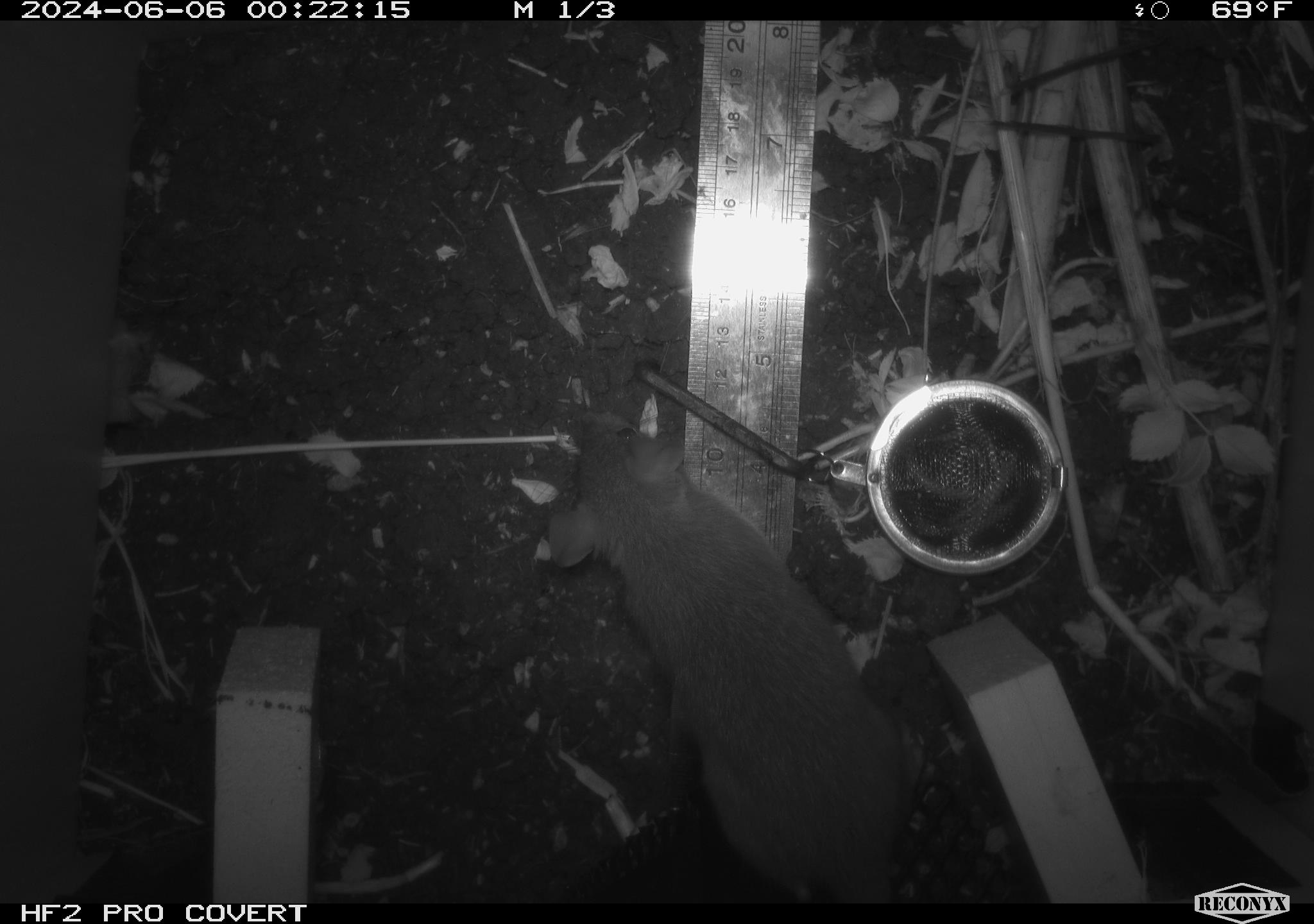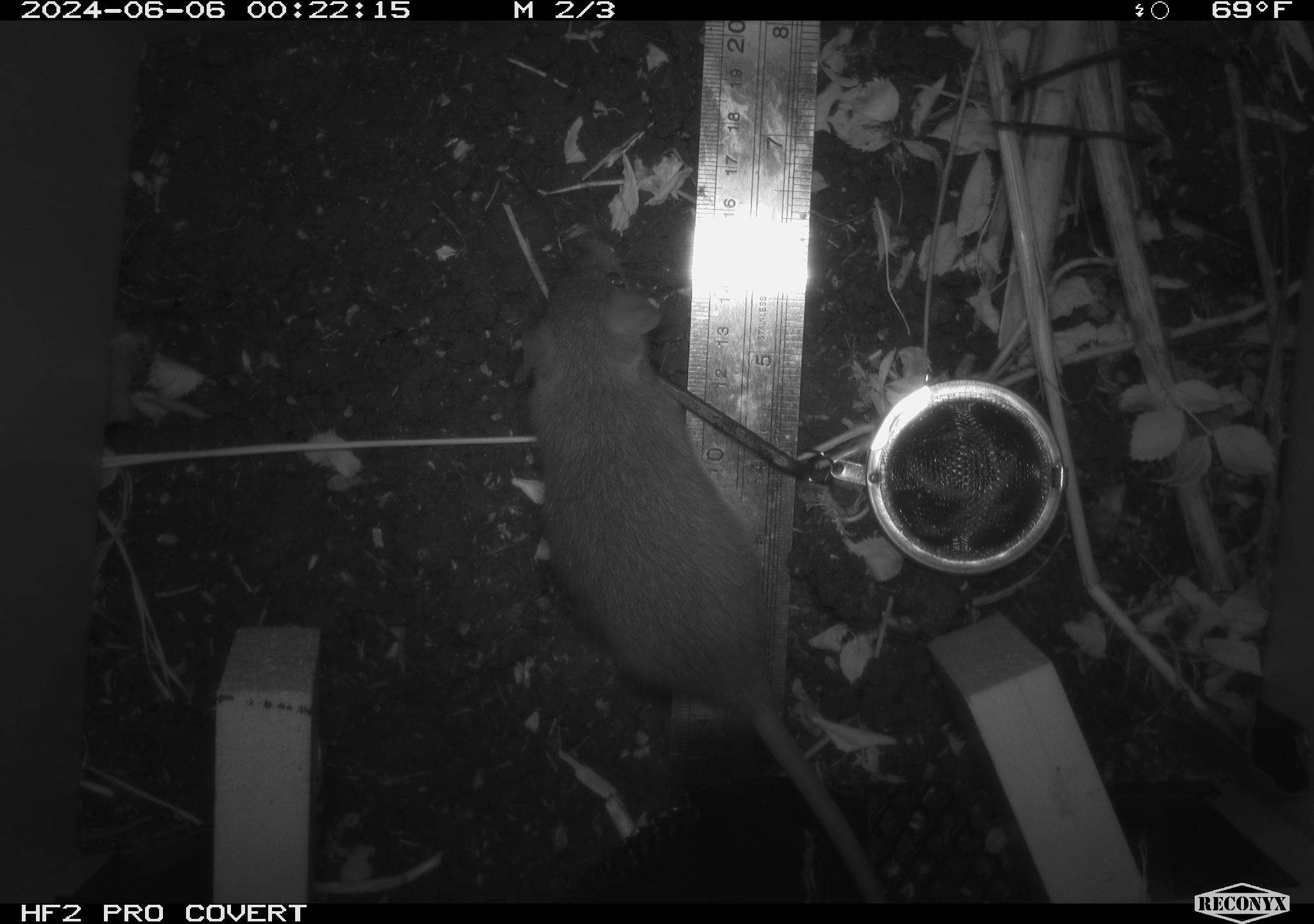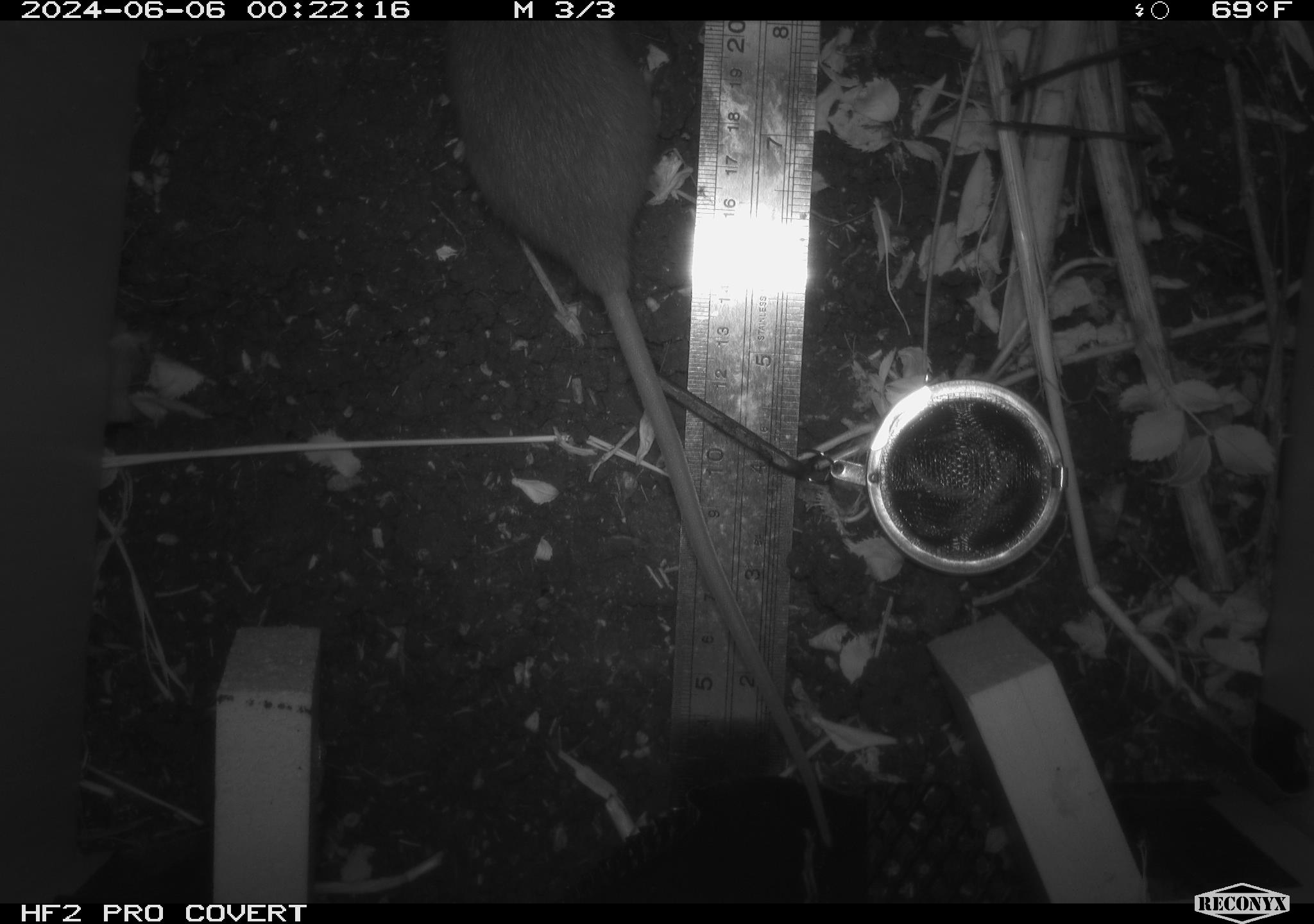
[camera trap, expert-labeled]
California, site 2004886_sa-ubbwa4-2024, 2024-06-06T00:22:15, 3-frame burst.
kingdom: Animalia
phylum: Chordata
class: Mammalia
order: Rodentia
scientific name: Rodentia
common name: woodrat or rat or mouse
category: woodrat or rat or mouse species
Woodrat or rat or mouse species (woodrat or rat or mouse) (Rodentia).